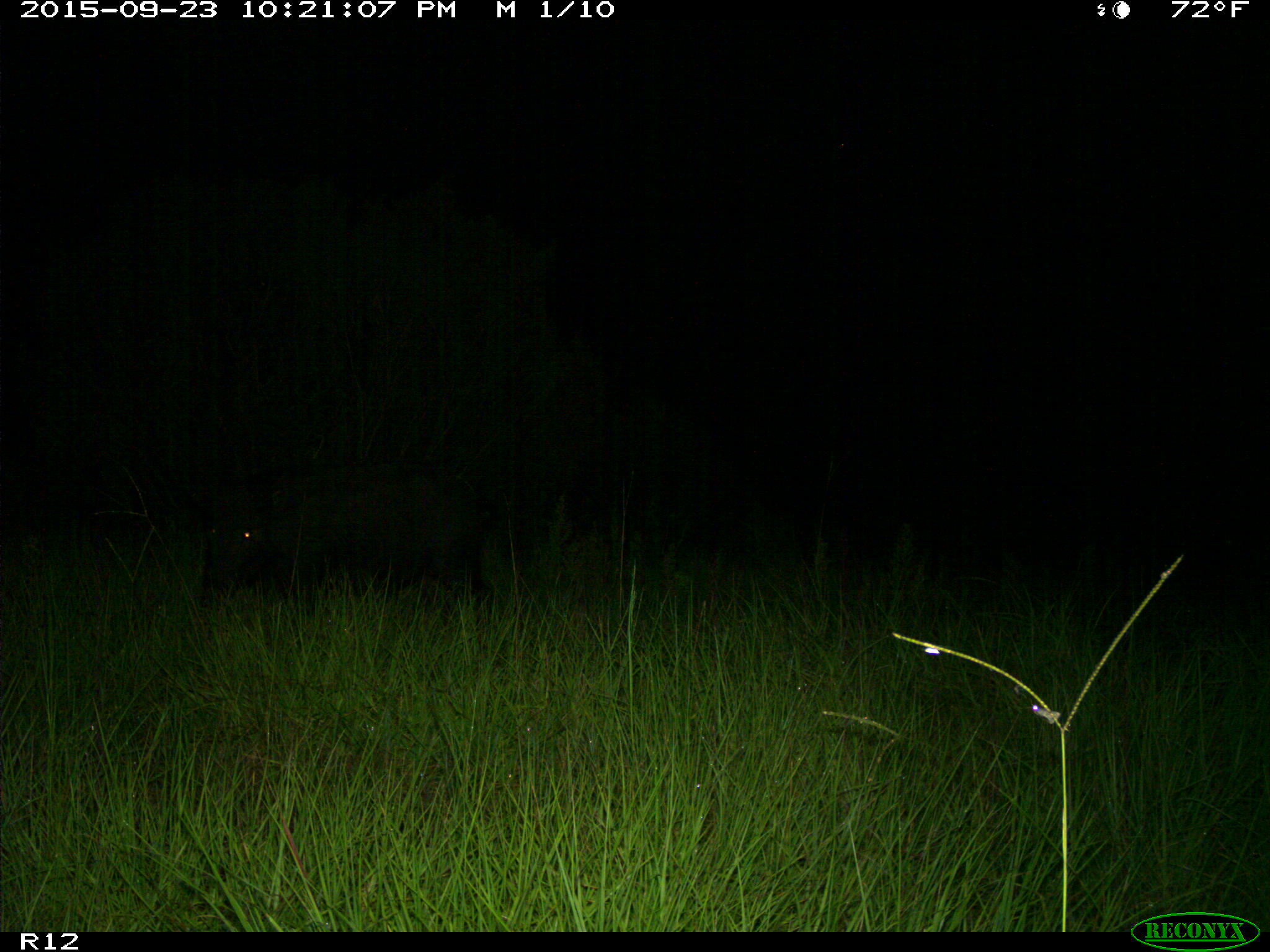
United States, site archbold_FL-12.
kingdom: Animalia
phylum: Chordata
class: Mammalia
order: Artiodactyla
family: Suidae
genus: Sus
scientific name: Sus scrofa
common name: wild boar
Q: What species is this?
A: Sus scrofa (wild boar).